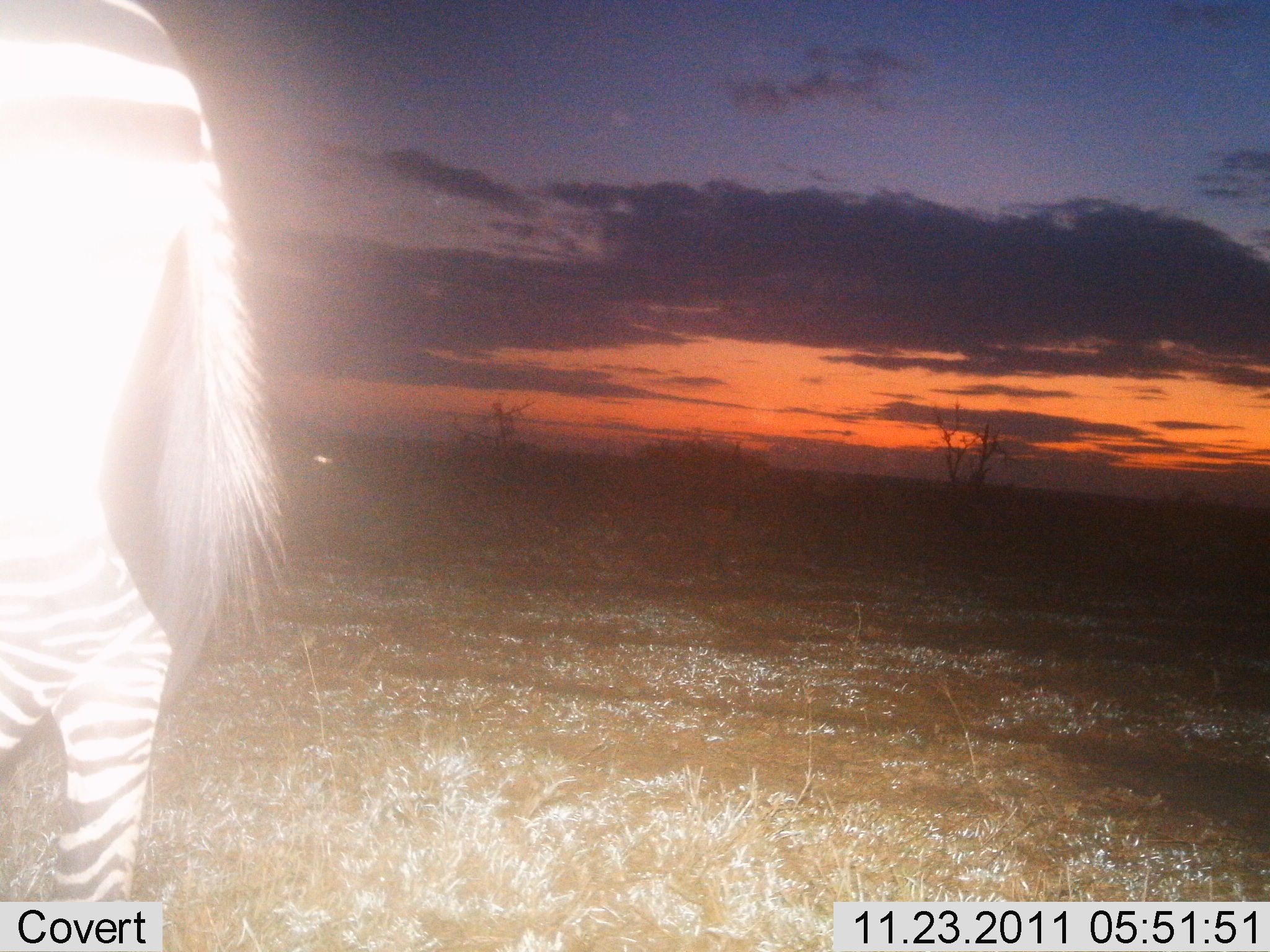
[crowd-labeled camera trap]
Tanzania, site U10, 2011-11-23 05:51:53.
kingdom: Animalia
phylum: Chordata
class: Mammalia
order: Perissodactyla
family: Equidae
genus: Equus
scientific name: Equus quagga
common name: plains zebra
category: zebra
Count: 1.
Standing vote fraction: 50%.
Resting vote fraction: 0%.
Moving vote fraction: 50%.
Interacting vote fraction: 0%.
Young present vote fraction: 0%.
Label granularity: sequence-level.